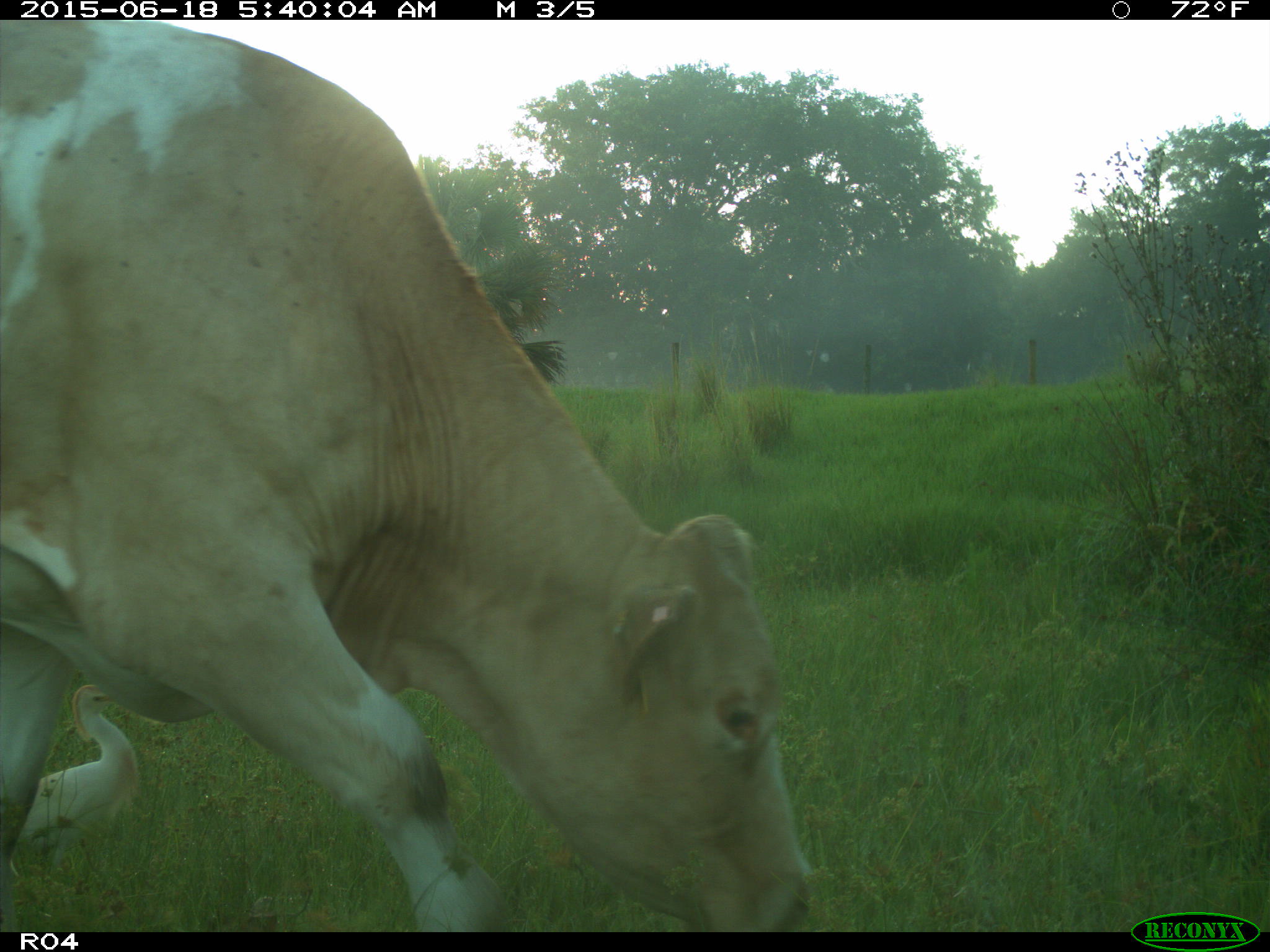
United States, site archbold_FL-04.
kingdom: Animalia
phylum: Chordata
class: Mammalia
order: Artiodactyla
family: Bovidae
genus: Bos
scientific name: Bos taurus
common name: domestic cow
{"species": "Bos taurus (domestic cow)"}